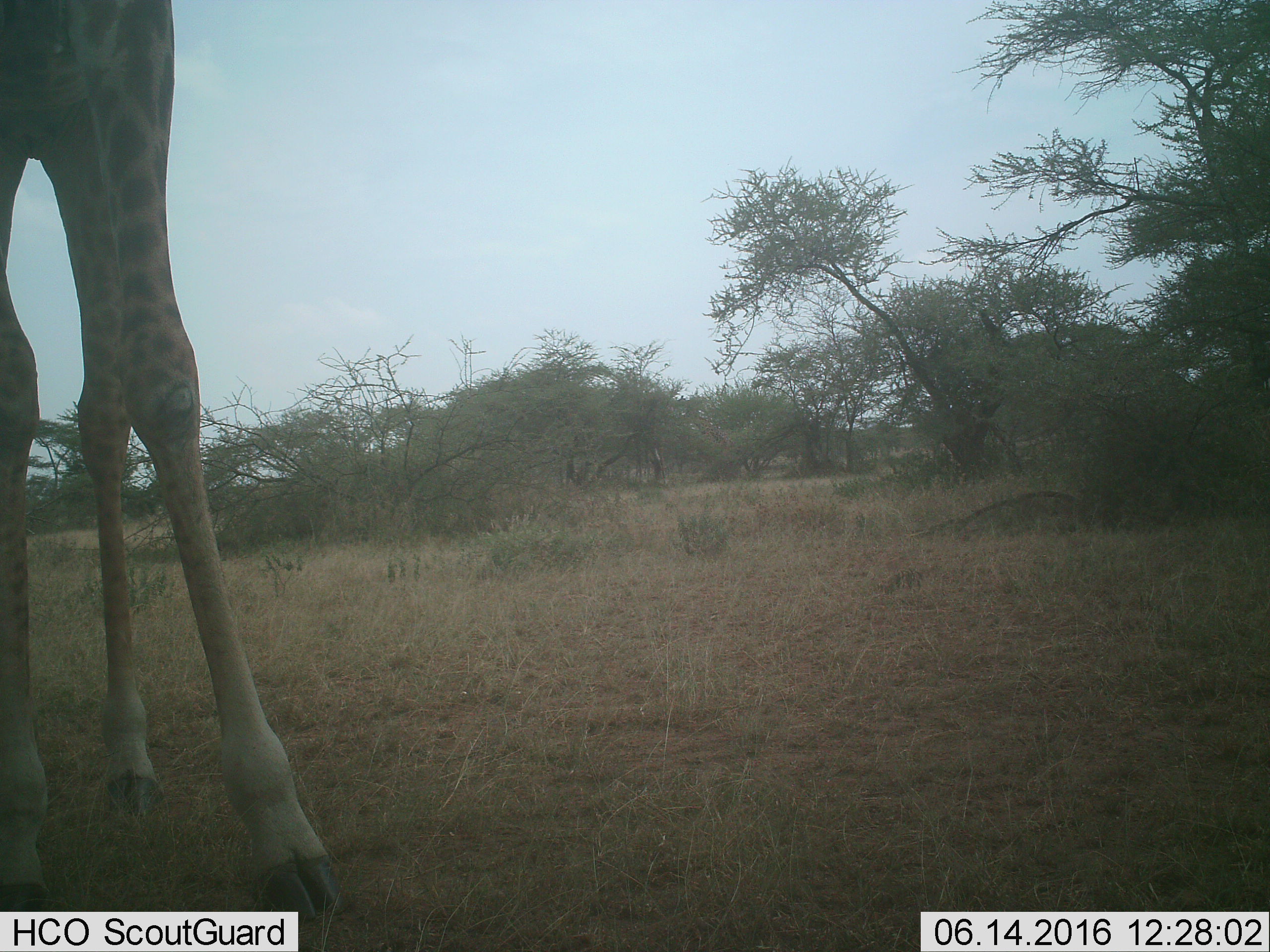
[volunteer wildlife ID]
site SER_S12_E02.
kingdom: Animalia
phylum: Chordata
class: Mammalia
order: Artiodactyla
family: Giraffidae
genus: Giraffa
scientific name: Giraffa camelopardalis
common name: giraffe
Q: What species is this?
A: Giraffe (Giraffa camelopardalis).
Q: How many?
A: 1.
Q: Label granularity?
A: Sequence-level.